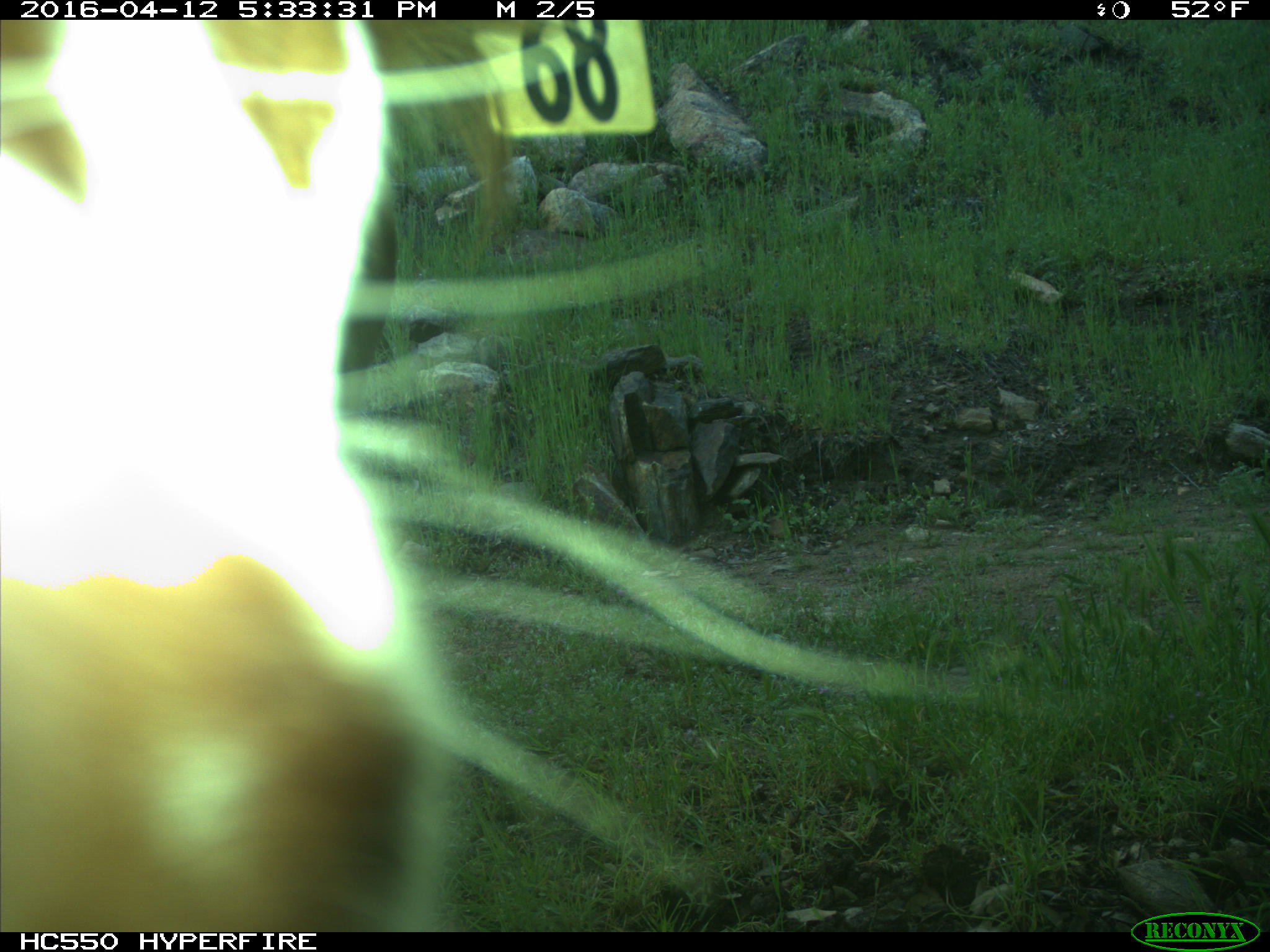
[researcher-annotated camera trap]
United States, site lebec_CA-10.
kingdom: Animalia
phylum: Chordata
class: Mammalia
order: Artiodactyla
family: Bovidae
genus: Bos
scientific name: Bos taurus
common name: domestic cow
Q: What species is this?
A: Bos taurus (domestic cow).